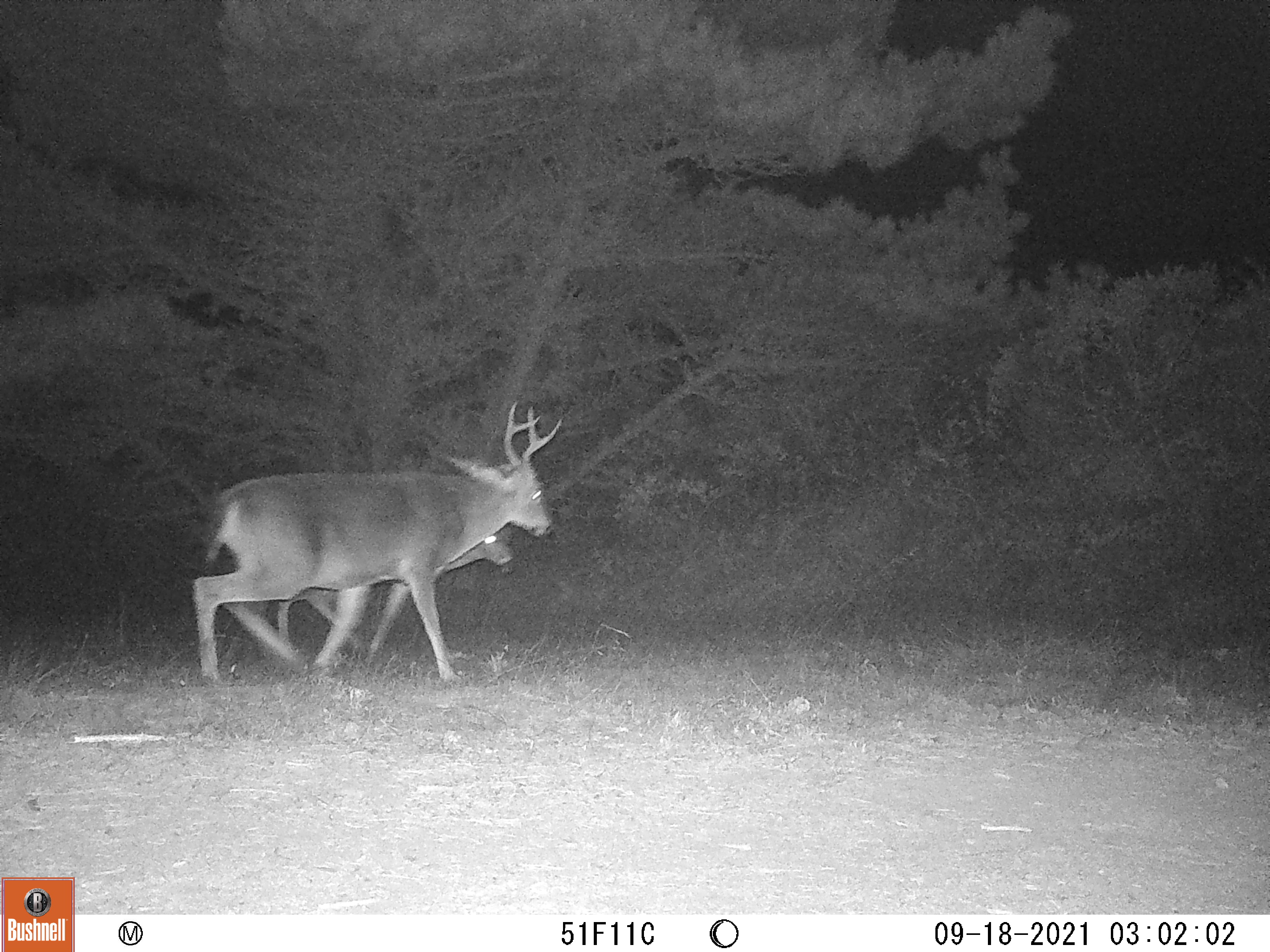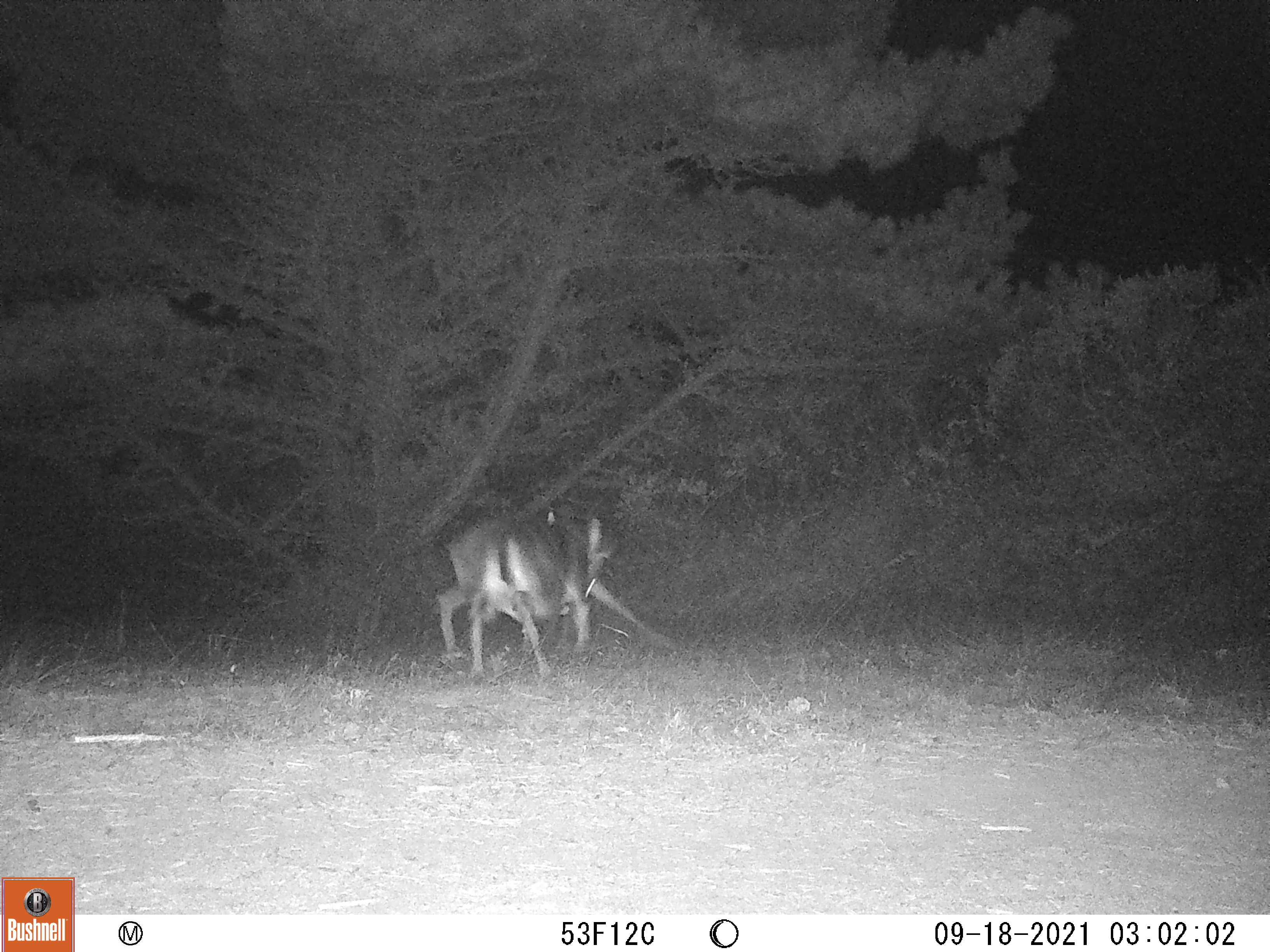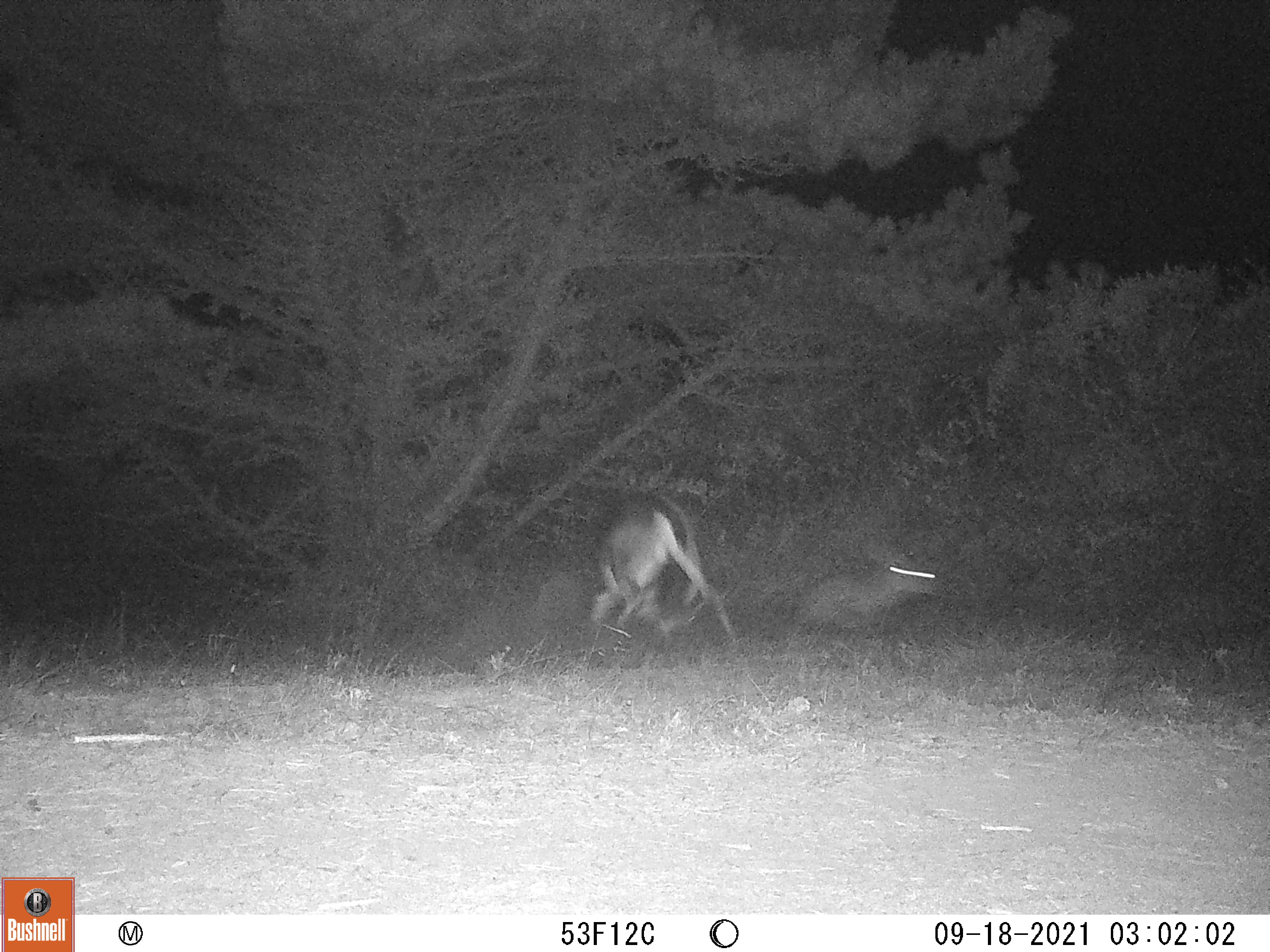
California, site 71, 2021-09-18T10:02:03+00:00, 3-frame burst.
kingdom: Animalia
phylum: Chordata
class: Mammalia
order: Artiodactyla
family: Cervidae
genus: Odocoileus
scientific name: Odocoileus hemionus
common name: mule deer